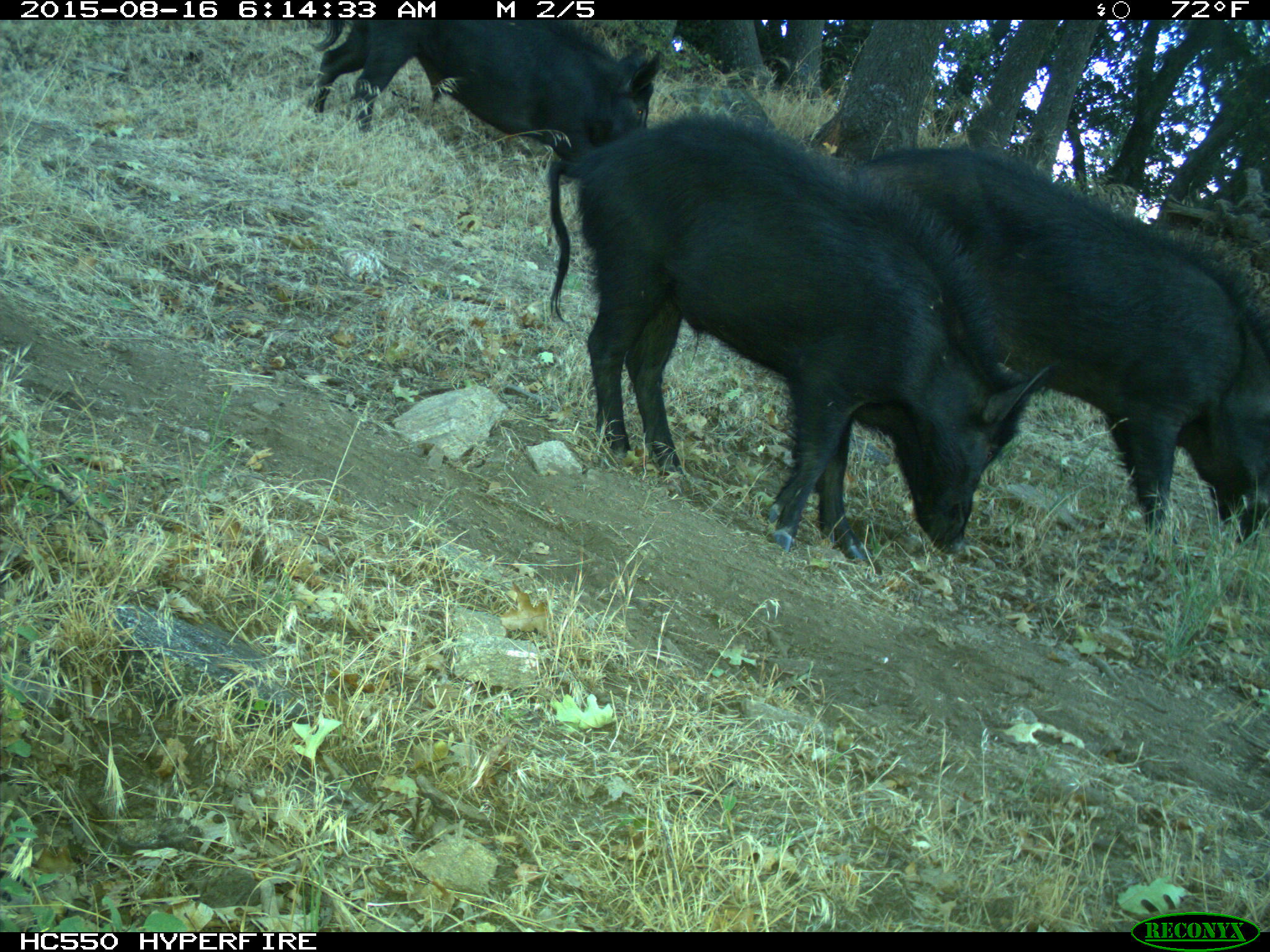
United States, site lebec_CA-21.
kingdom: Animalia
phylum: Chordata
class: Mammalia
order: Artiodactyla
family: Suidae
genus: Sus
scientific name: Sus scrofa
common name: wild boar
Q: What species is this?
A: Sus scrofa (wild boar).